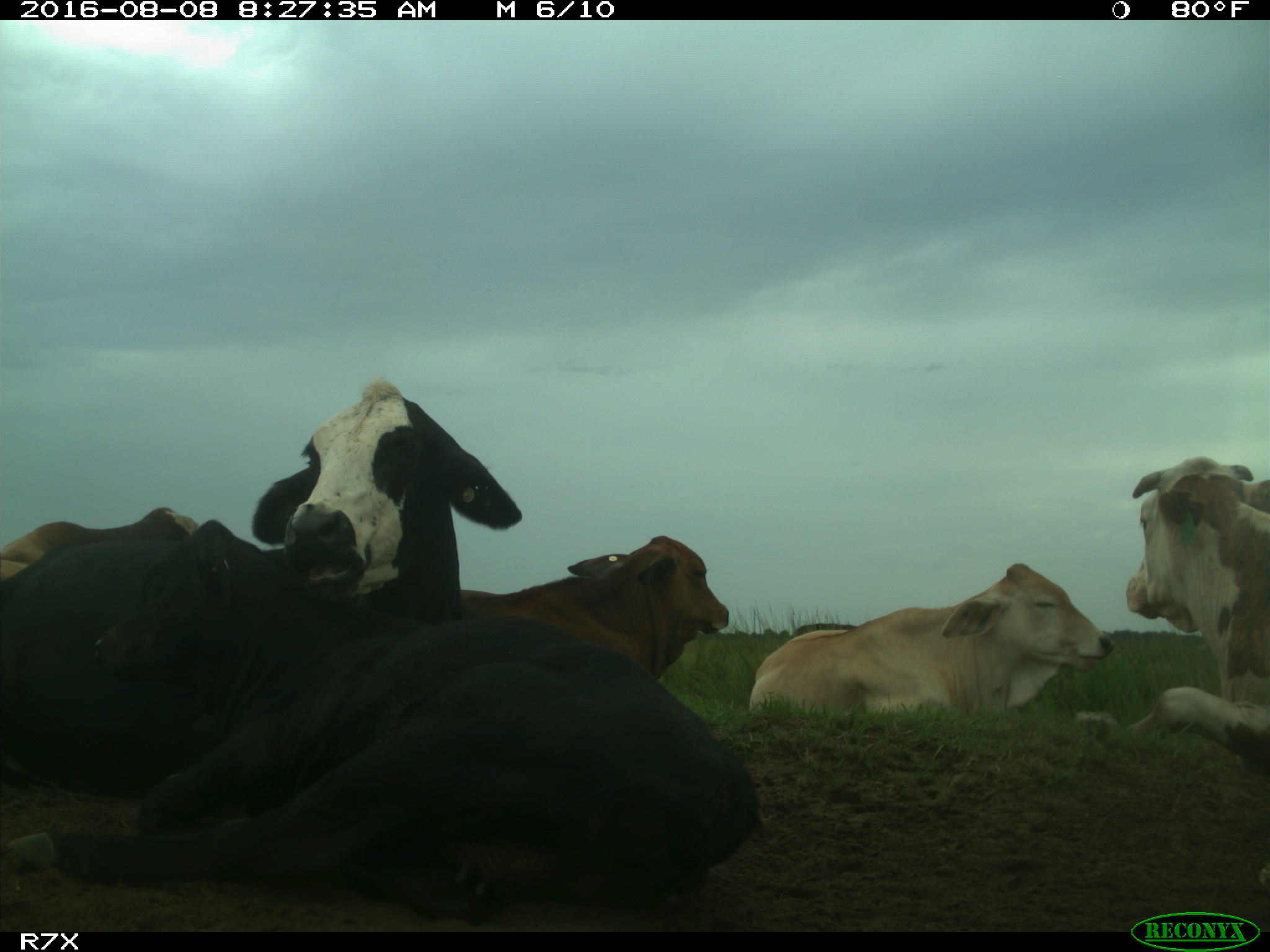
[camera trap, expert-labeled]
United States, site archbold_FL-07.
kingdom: Animalia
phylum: Chordata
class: Mammalia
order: Artiodactyla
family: Bovidae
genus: Bos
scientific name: Bos taurus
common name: domestic cow